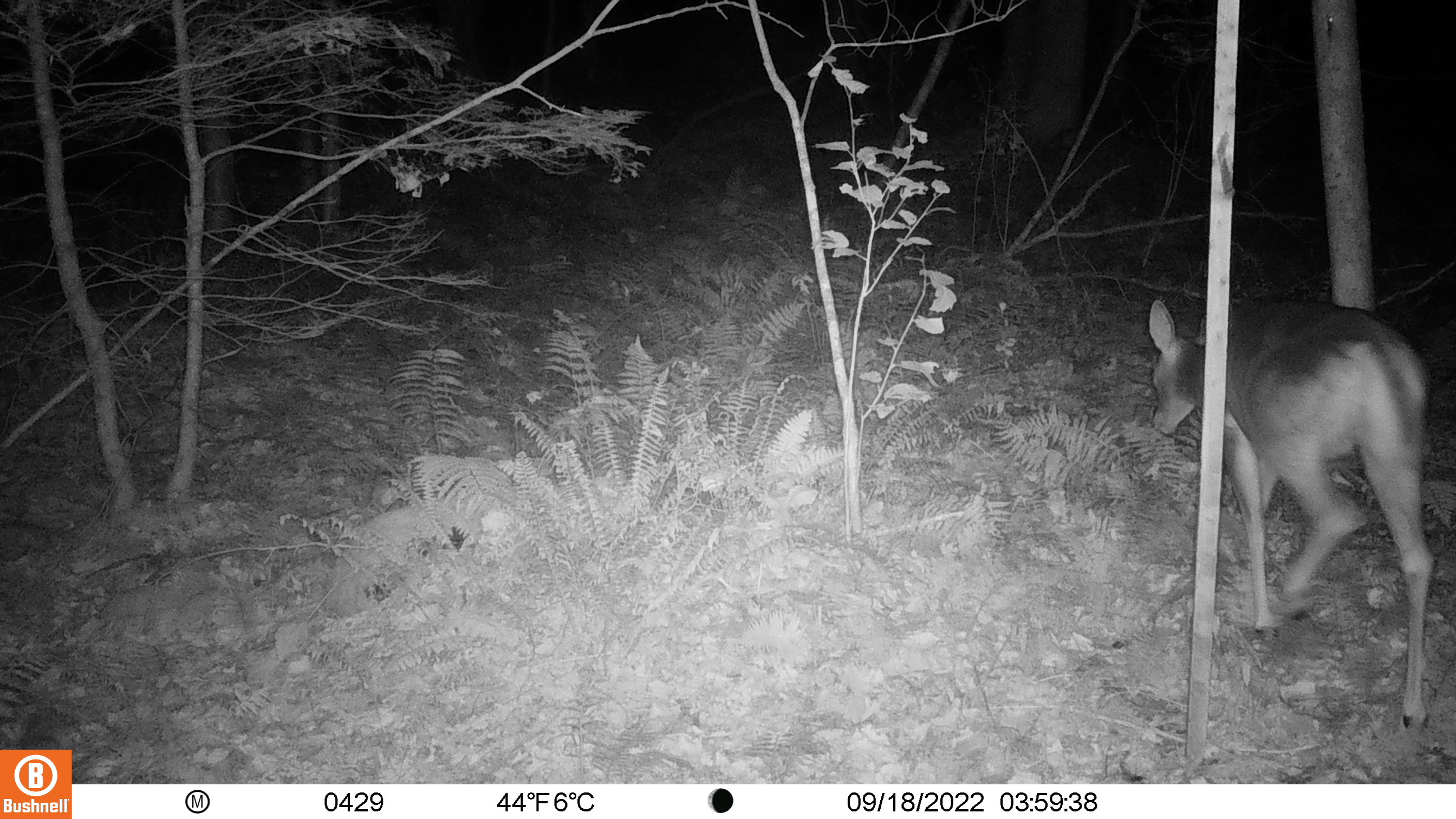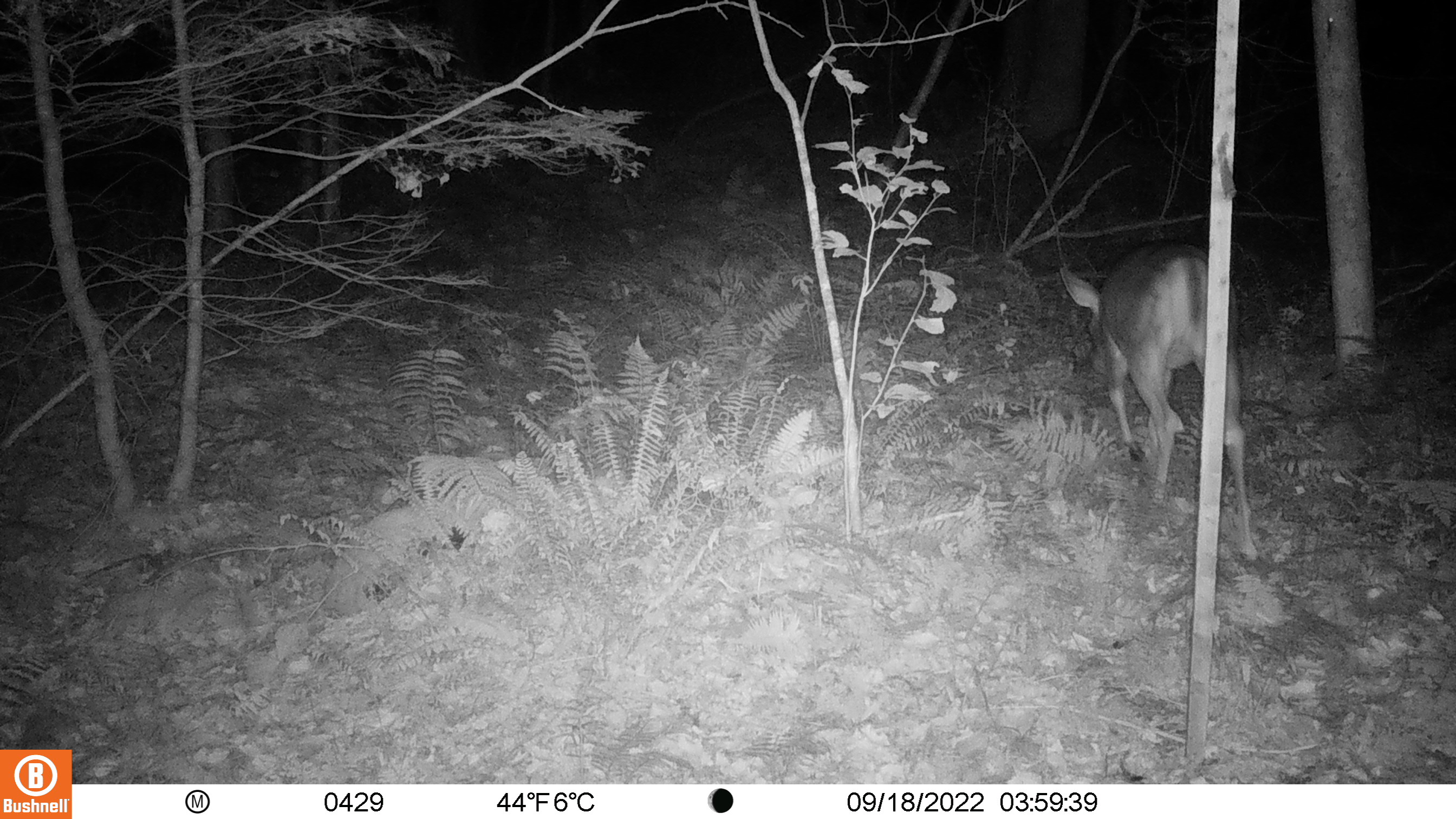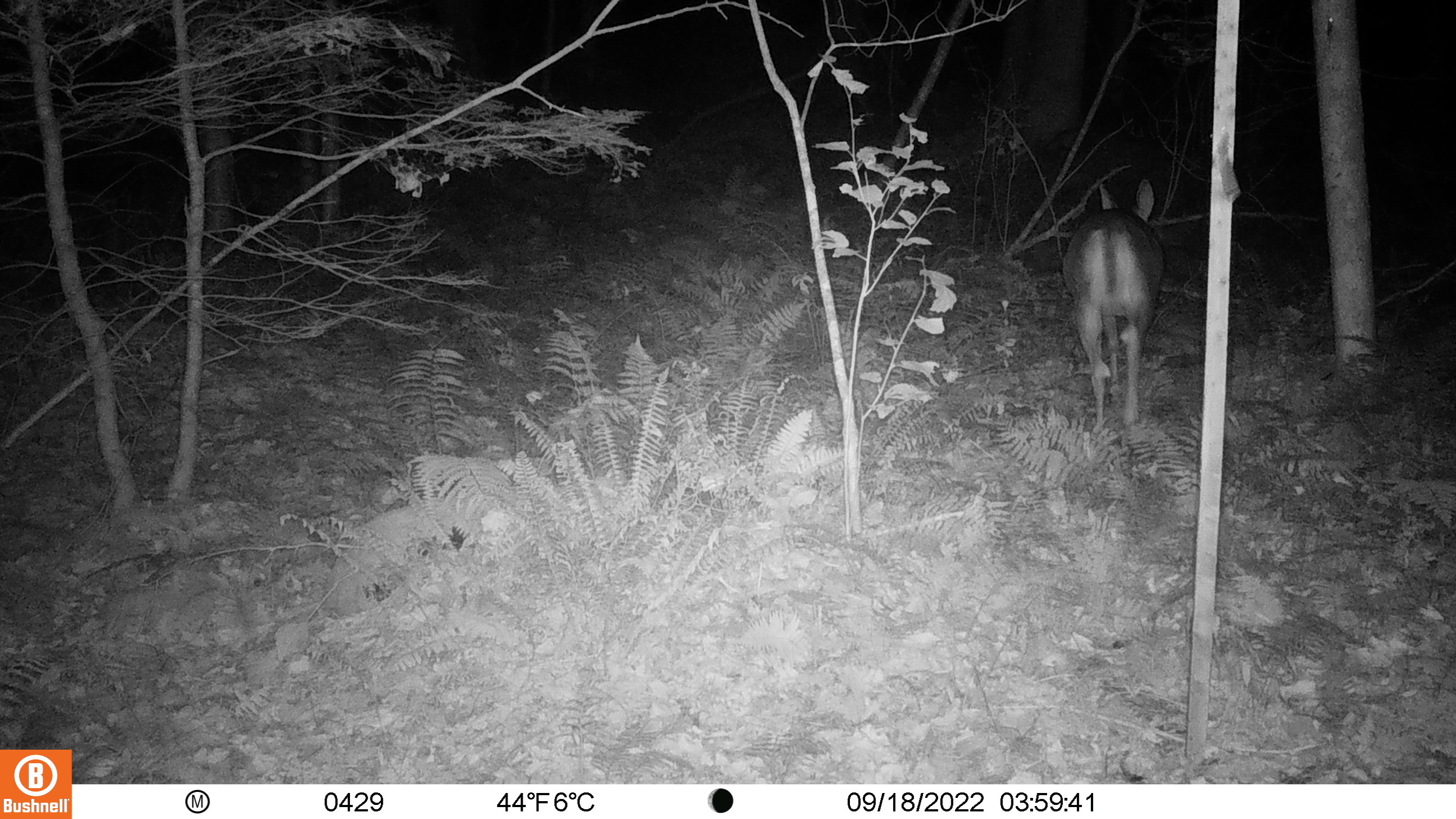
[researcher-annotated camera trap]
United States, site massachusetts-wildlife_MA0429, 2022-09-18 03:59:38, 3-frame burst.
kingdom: Animalia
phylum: Chordata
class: Mammalia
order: Artiodactyla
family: Cervidae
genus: Odocoileus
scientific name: Odocoileus virginianus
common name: white-tailed deer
White-tailed deer (Odocoileus virginianus).